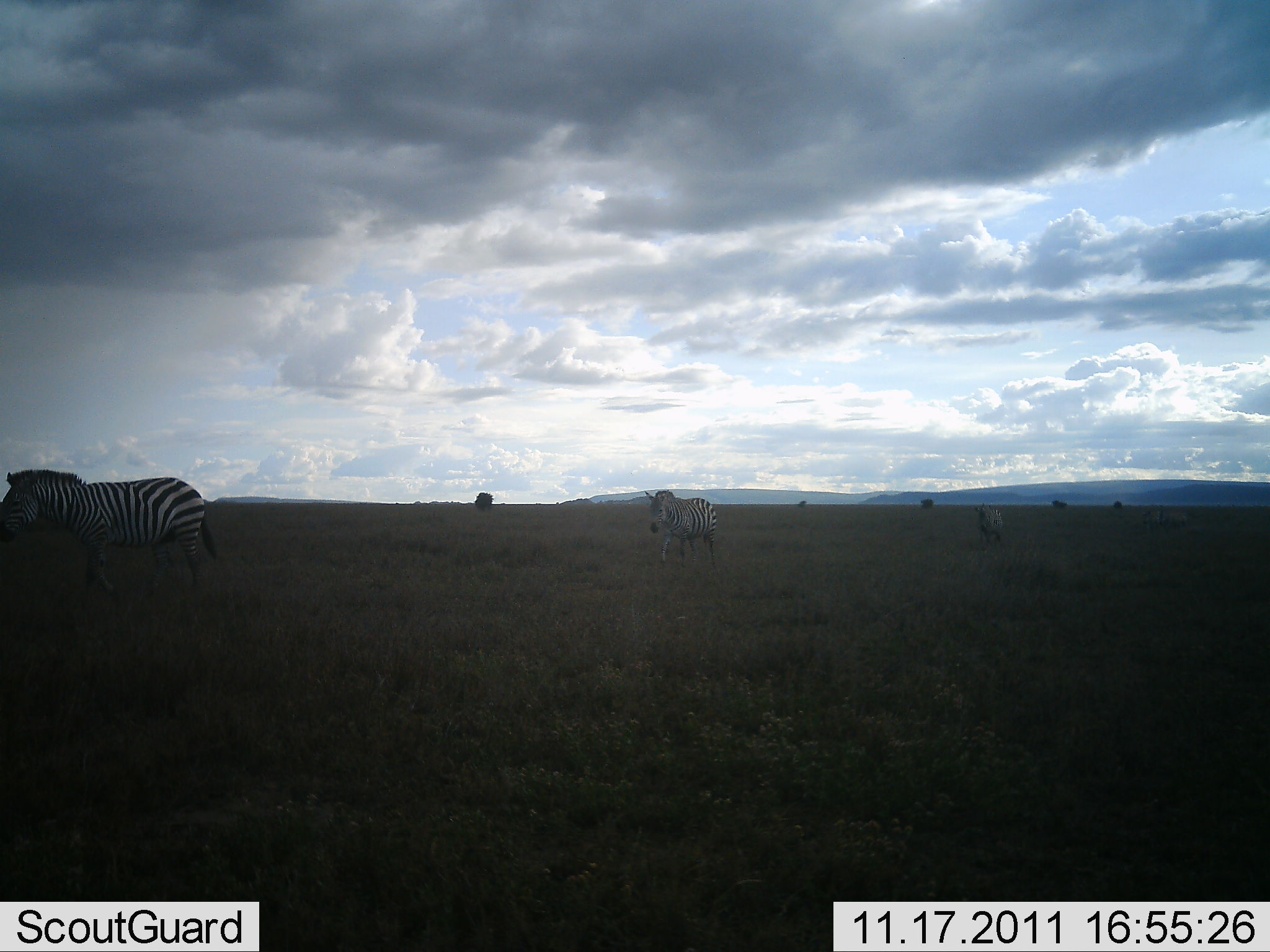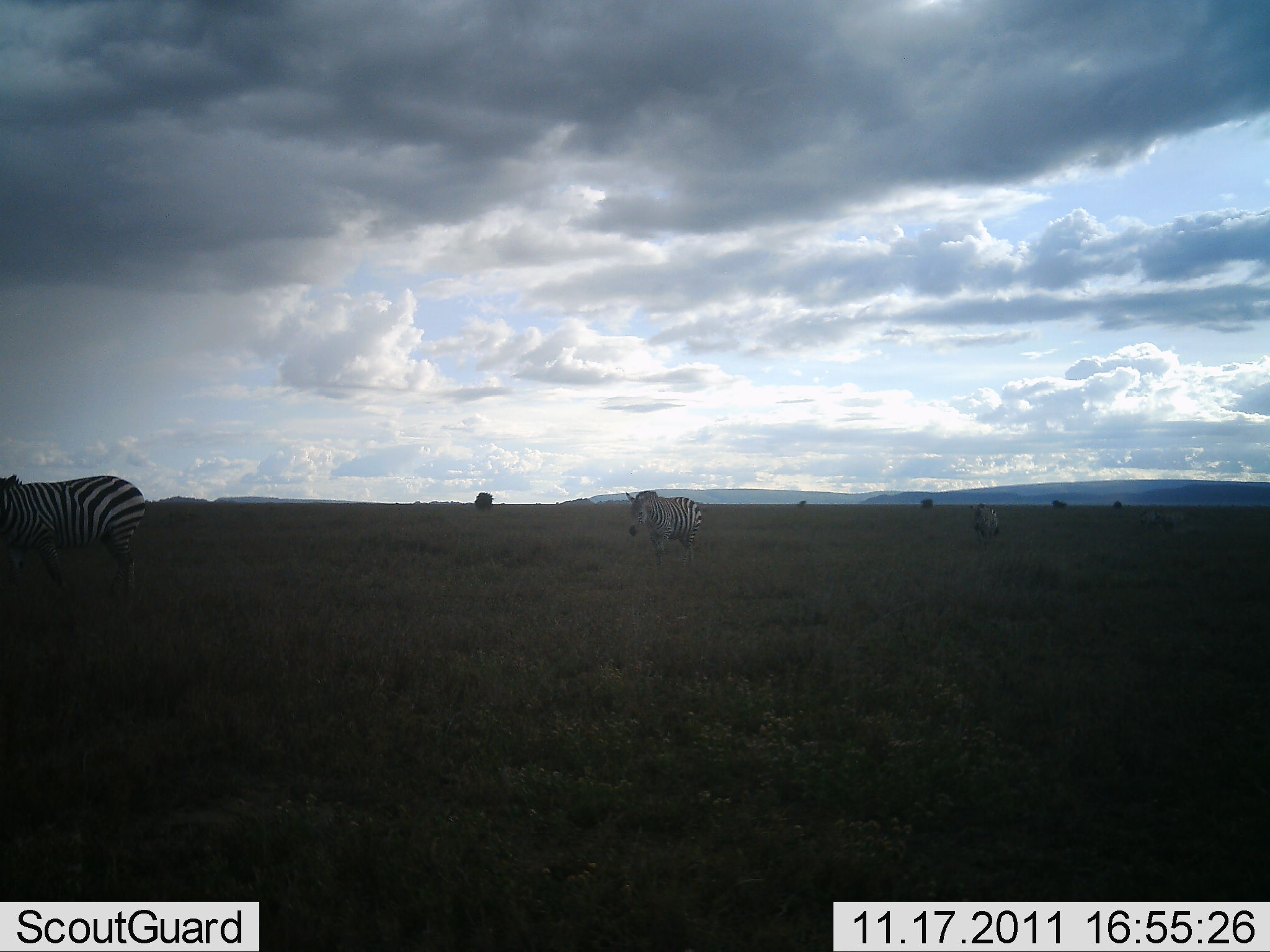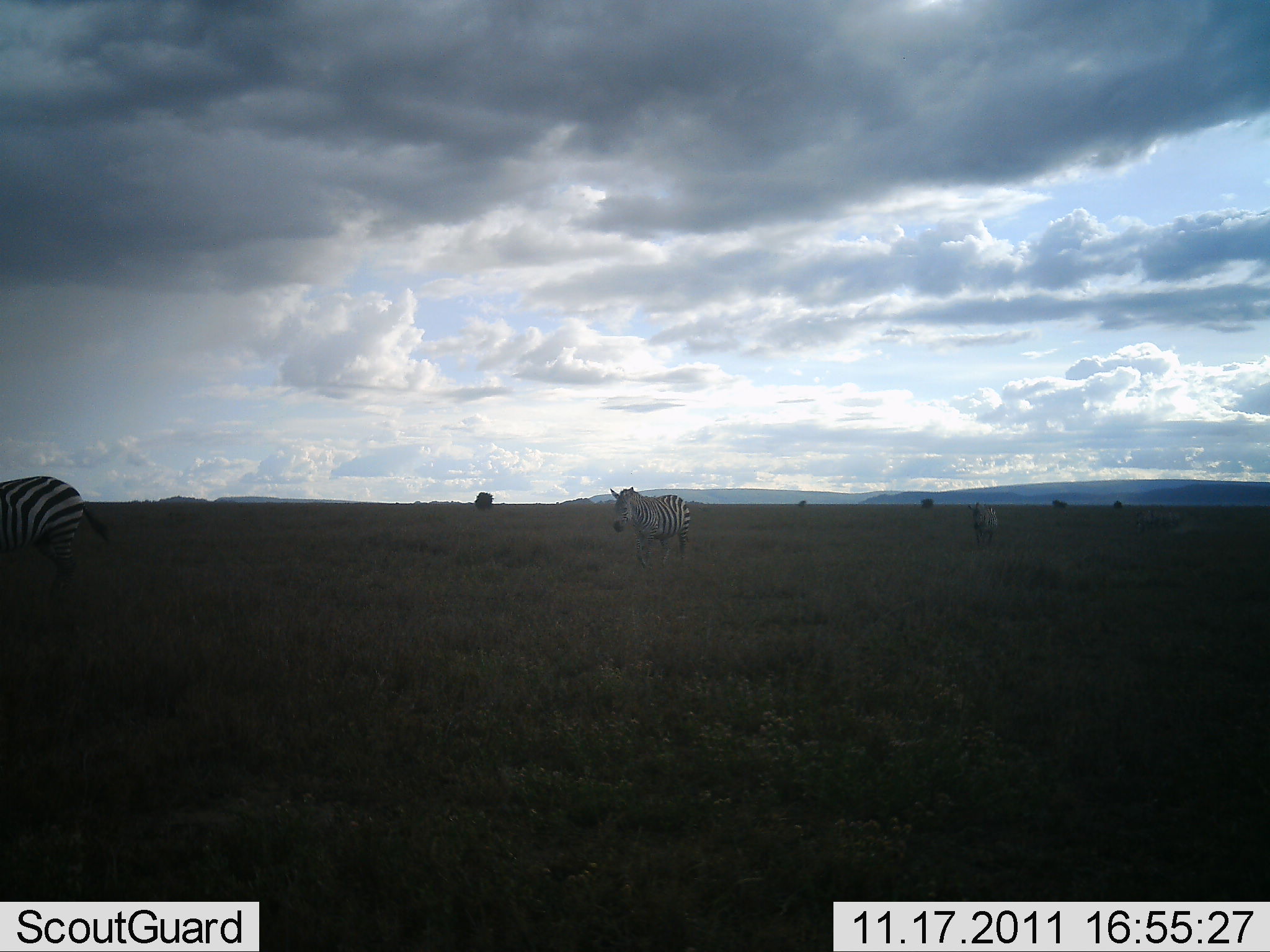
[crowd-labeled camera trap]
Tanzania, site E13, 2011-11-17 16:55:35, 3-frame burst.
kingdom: Animalia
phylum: Chordata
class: Mammalia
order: Perissodactyla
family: Equidae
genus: Equus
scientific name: Equus quagga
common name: plains zebra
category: zebra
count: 3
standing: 9%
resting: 0%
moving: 91%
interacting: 0%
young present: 0%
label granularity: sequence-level